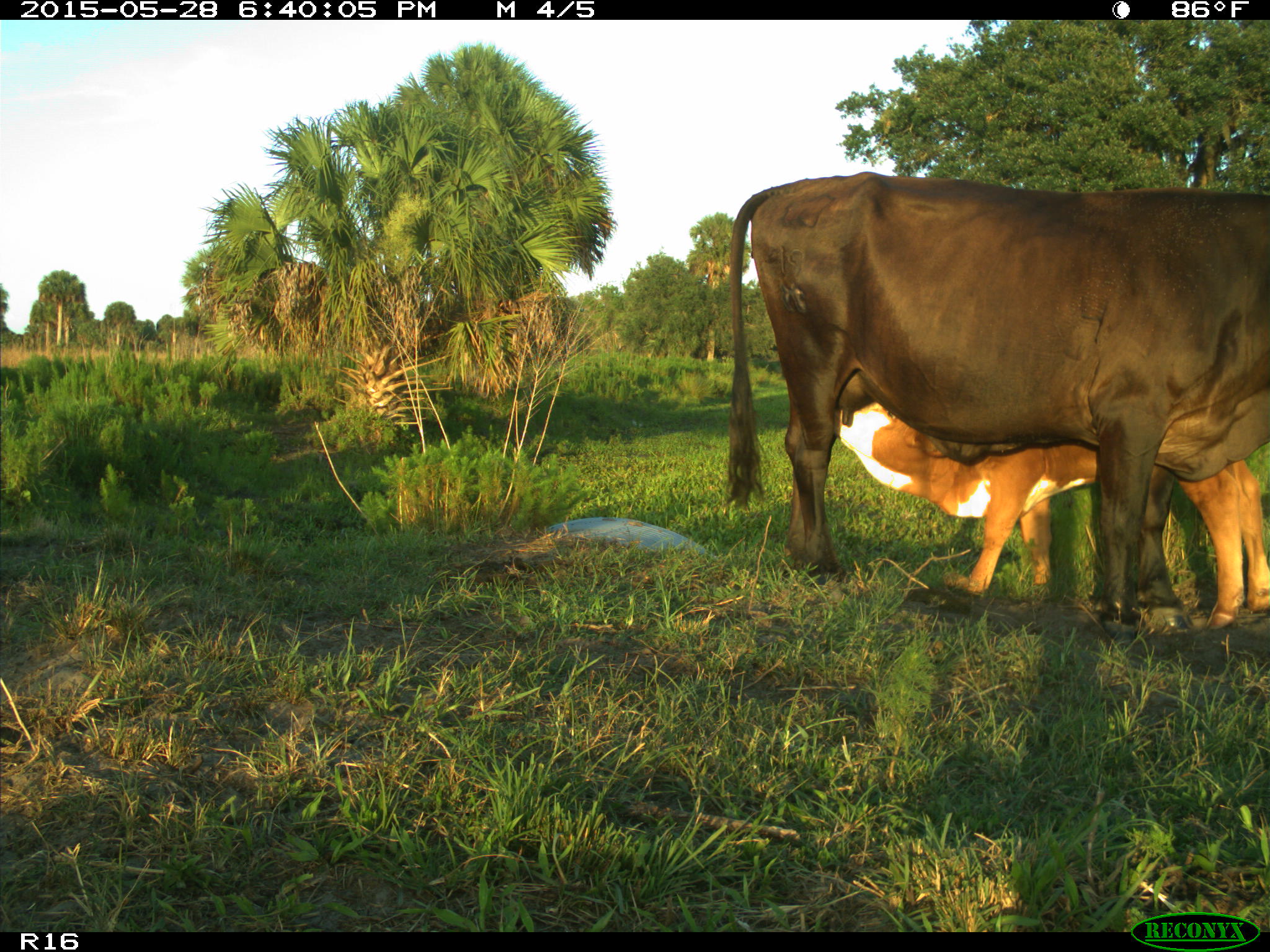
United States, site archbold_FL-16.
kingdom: Animalia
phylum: Chordata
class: Mammalia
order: Artiodactyla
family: Bovidae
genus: Bos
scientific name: Bos taurus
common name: domestic cow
Bos taurus (domestic cow).